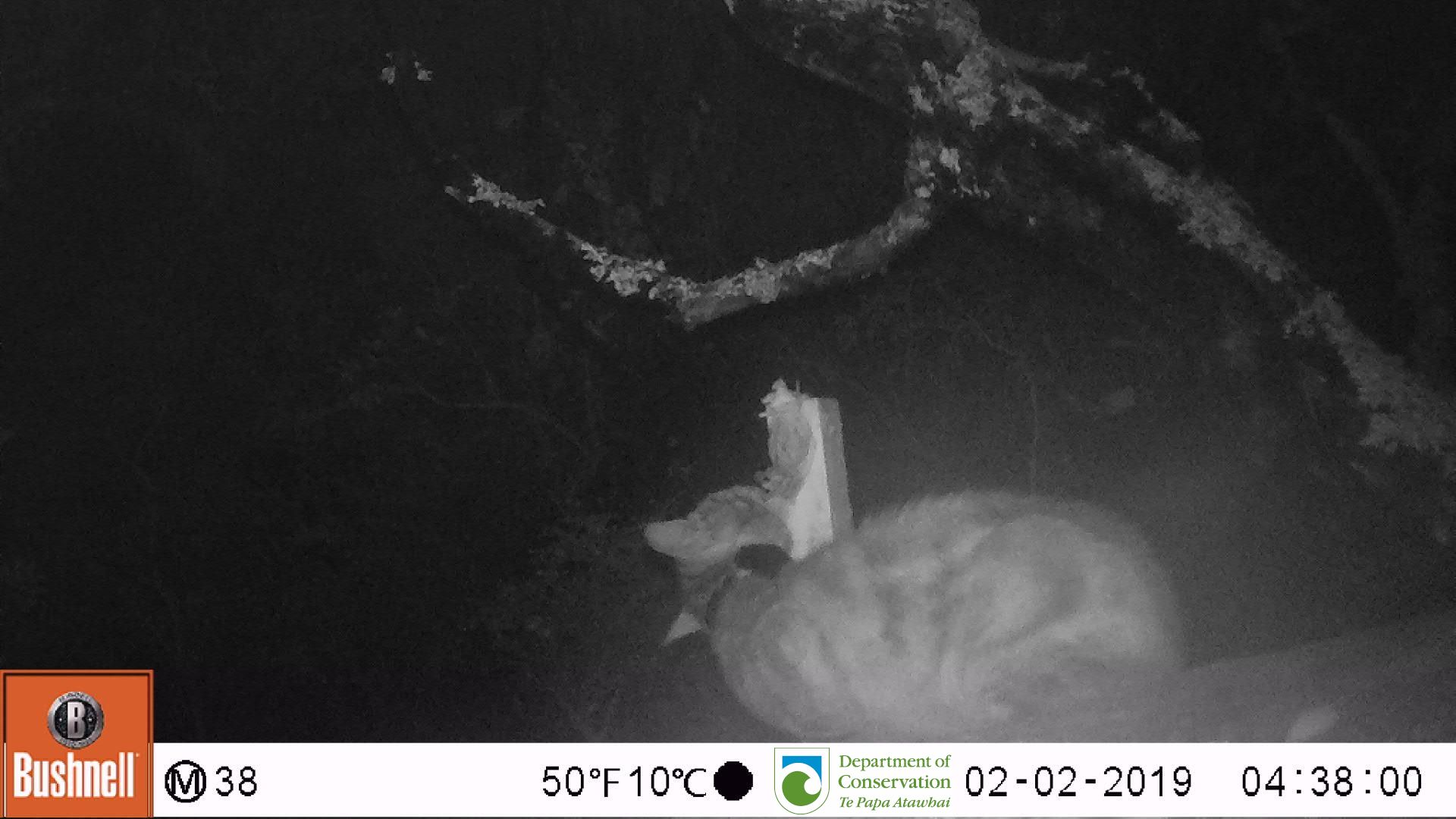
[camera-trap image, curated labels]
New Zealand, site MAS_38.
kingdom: Animalia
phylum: Chordata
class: Mammalia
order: Carnivora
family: Felidae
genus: Felis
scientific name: Felis catus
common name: domestic cat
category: cat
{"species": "cat (domestic cat) (Felis catus)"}